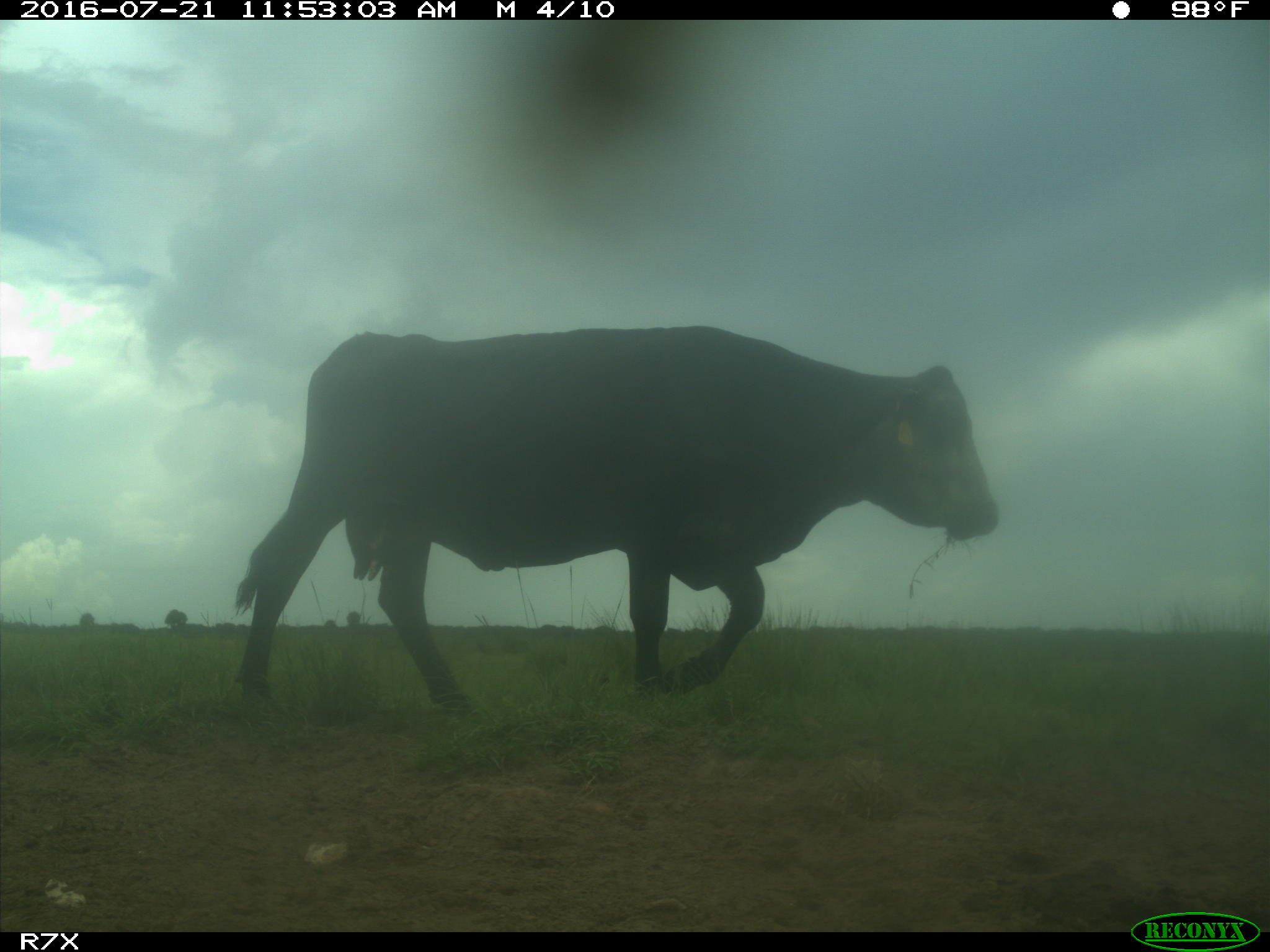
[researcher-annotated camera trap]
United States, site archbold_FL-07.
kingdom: Animalia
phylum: Chordata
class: Mammalia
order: Artiodactyla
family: Bovidae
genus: Bos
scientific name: Bos taurus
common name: domestic cow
Bos taurus (domestic cow).